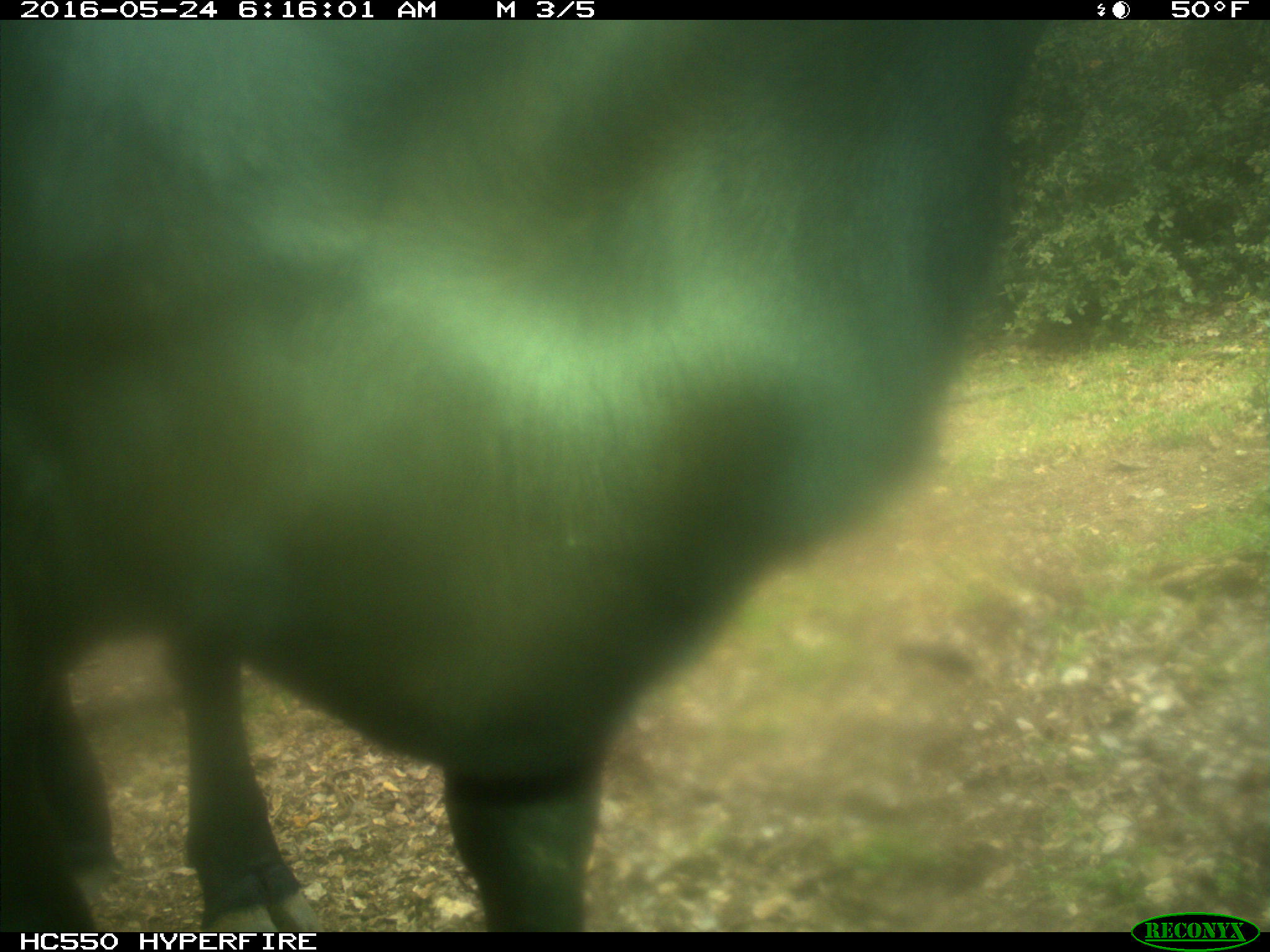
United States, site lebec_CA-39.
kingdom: Animalia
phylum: Chordata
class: Mammalia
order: Artiodactyla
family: Bovidae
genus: Bos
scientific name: Bos taurus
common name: domestic cow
Bos taurus (domestic cow).